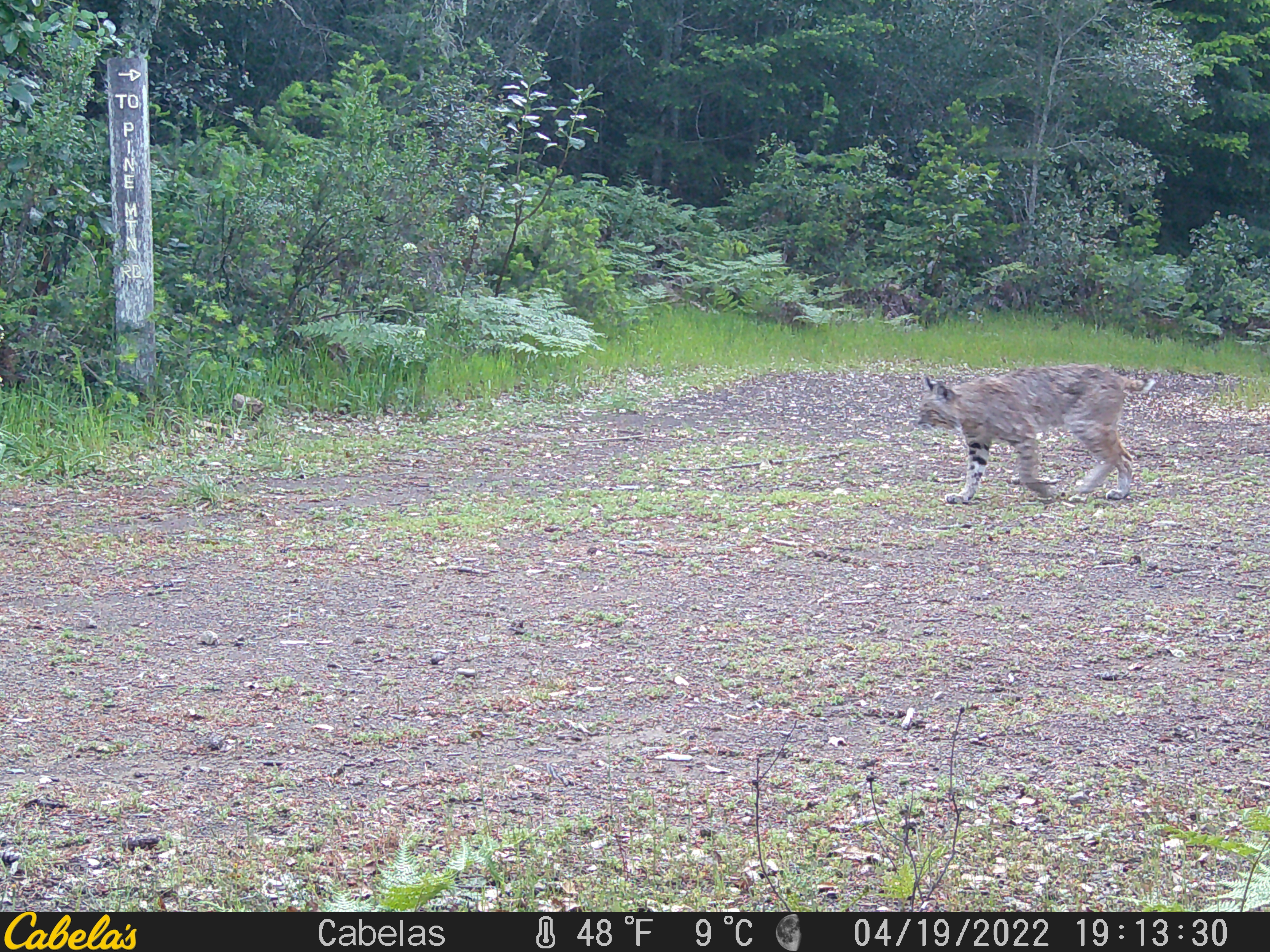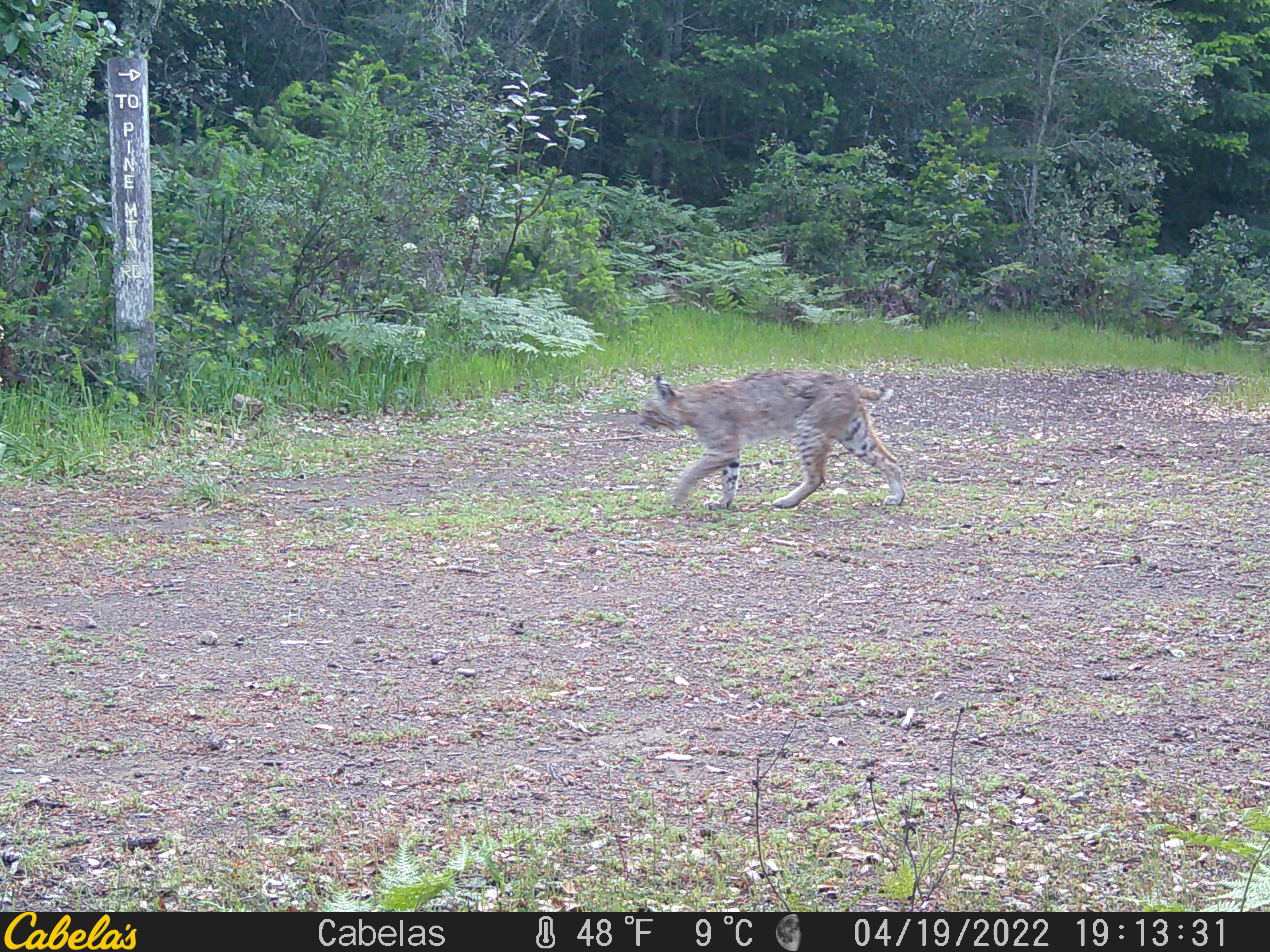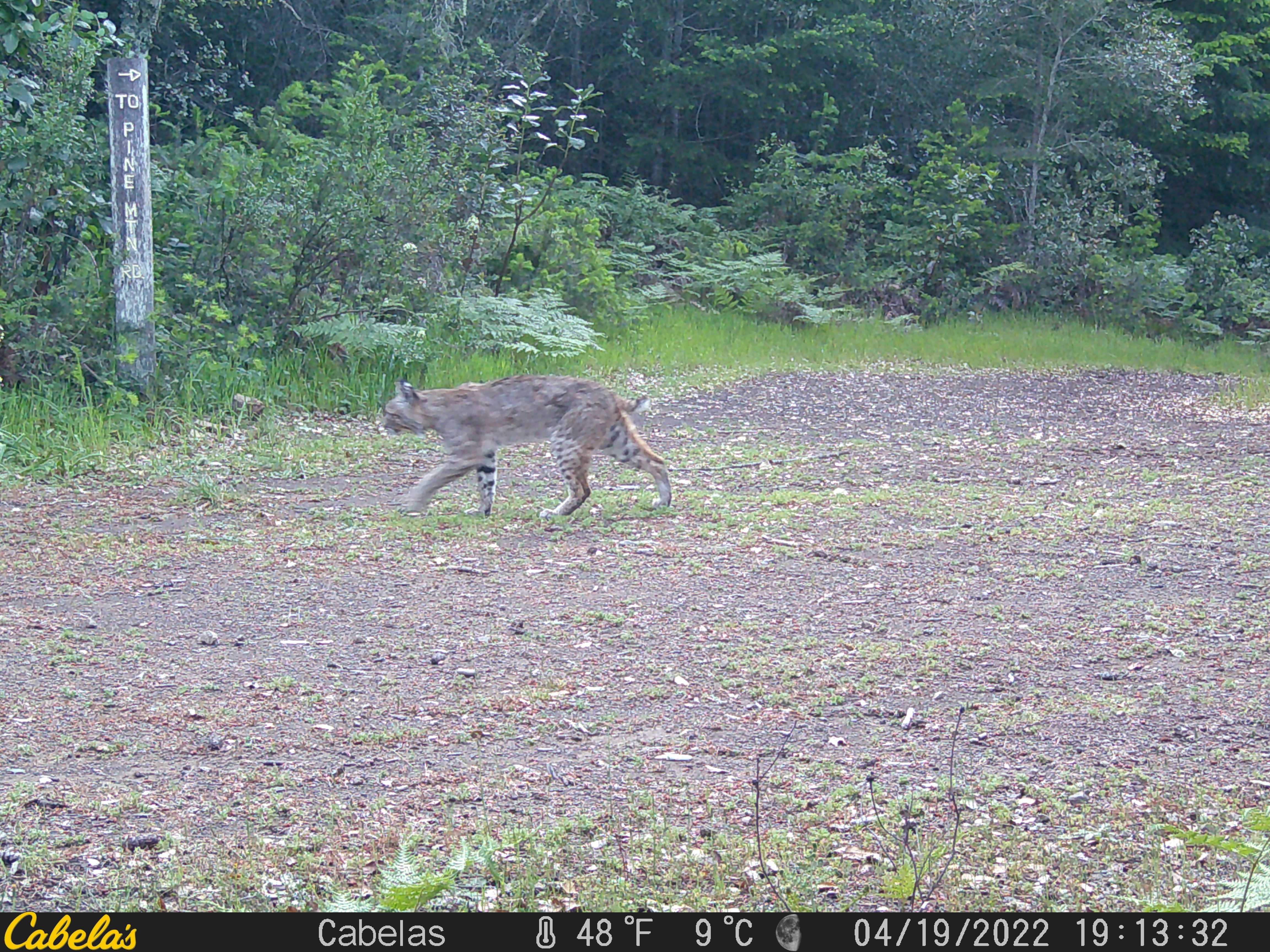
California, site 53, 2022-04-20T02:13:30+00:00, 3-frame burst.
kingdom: Animalia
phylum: Chordata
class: Mammalia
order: Carnivora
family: Felidae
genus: Lynx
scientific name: Lynx rufus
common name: bobcat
Bobcat (Lynx rufus).